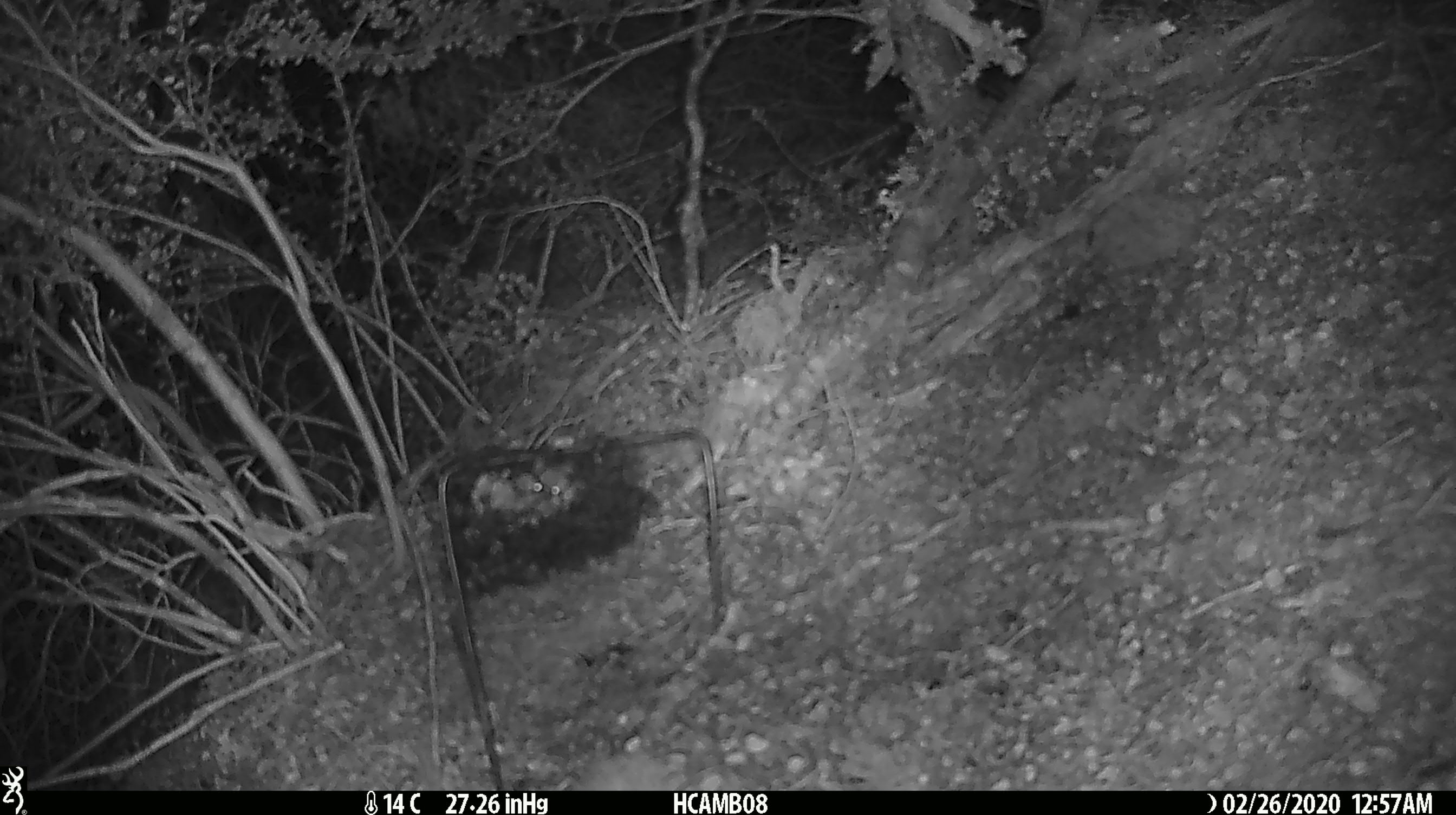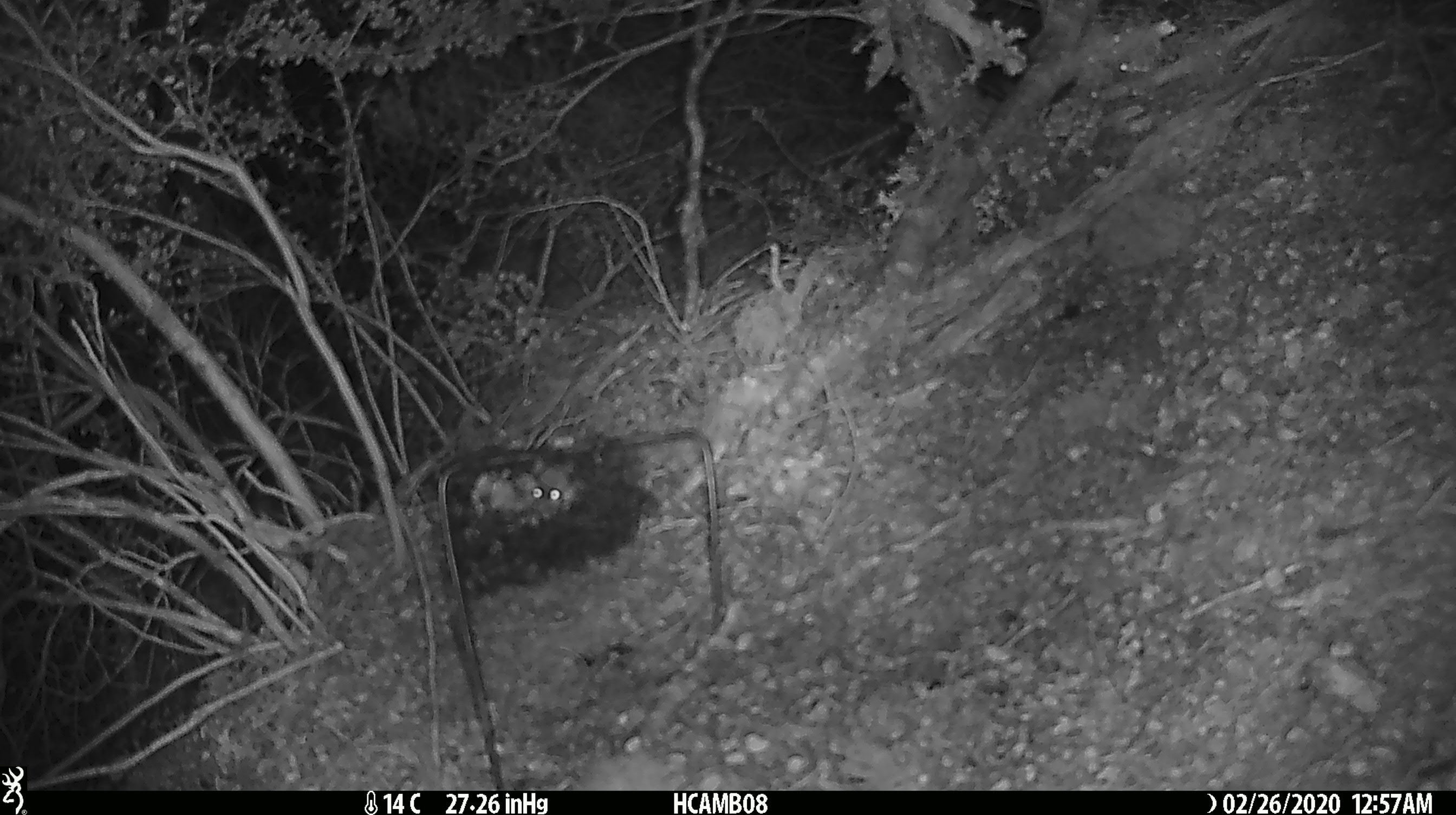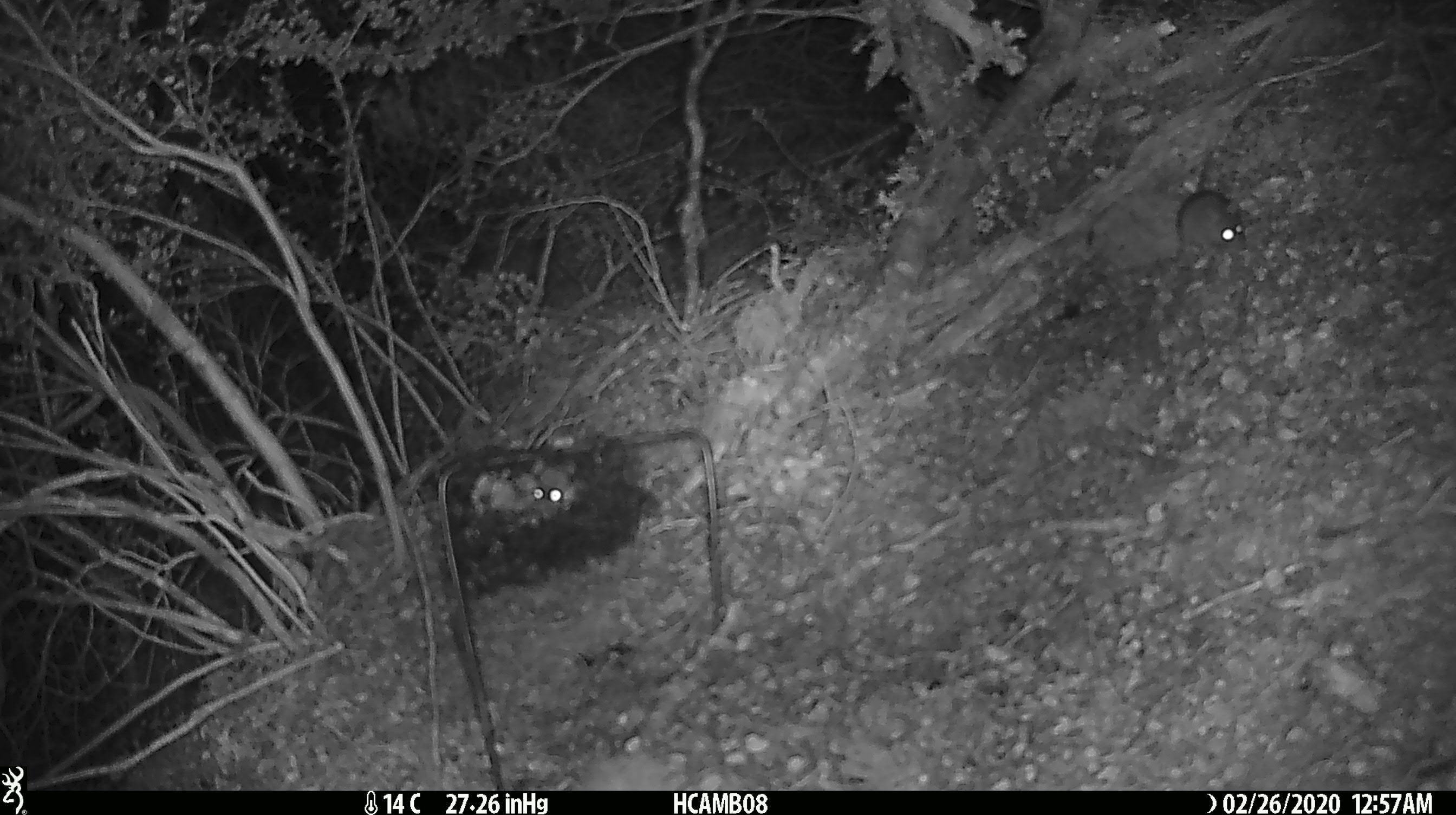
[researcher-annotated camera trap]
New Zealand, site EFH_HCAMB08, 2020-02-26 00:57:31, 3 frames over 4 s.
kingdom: Animalia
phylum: Chordata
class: Mammalia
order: Rodentia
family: Muridae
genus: Mus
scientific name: Mus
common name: mouse